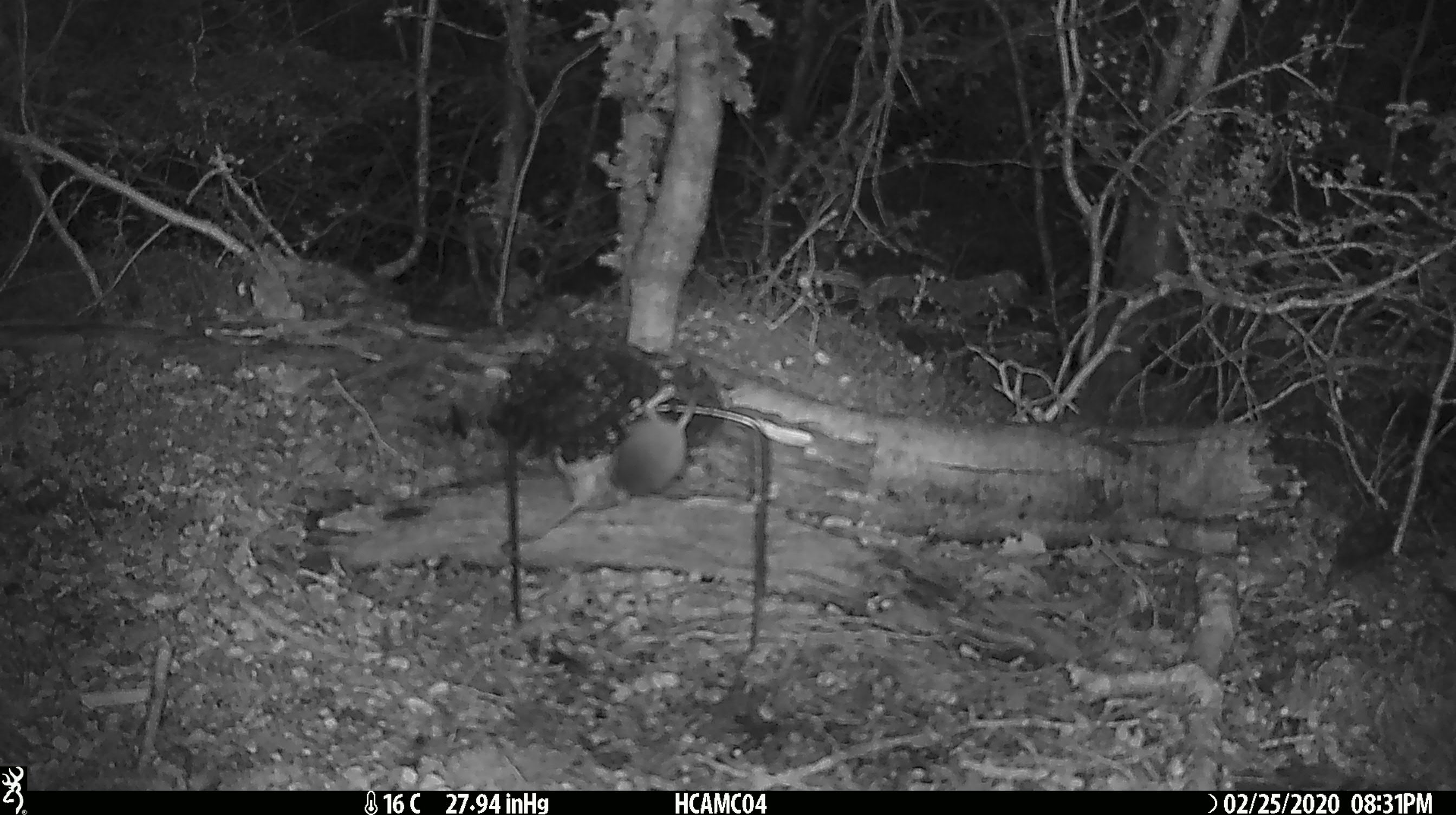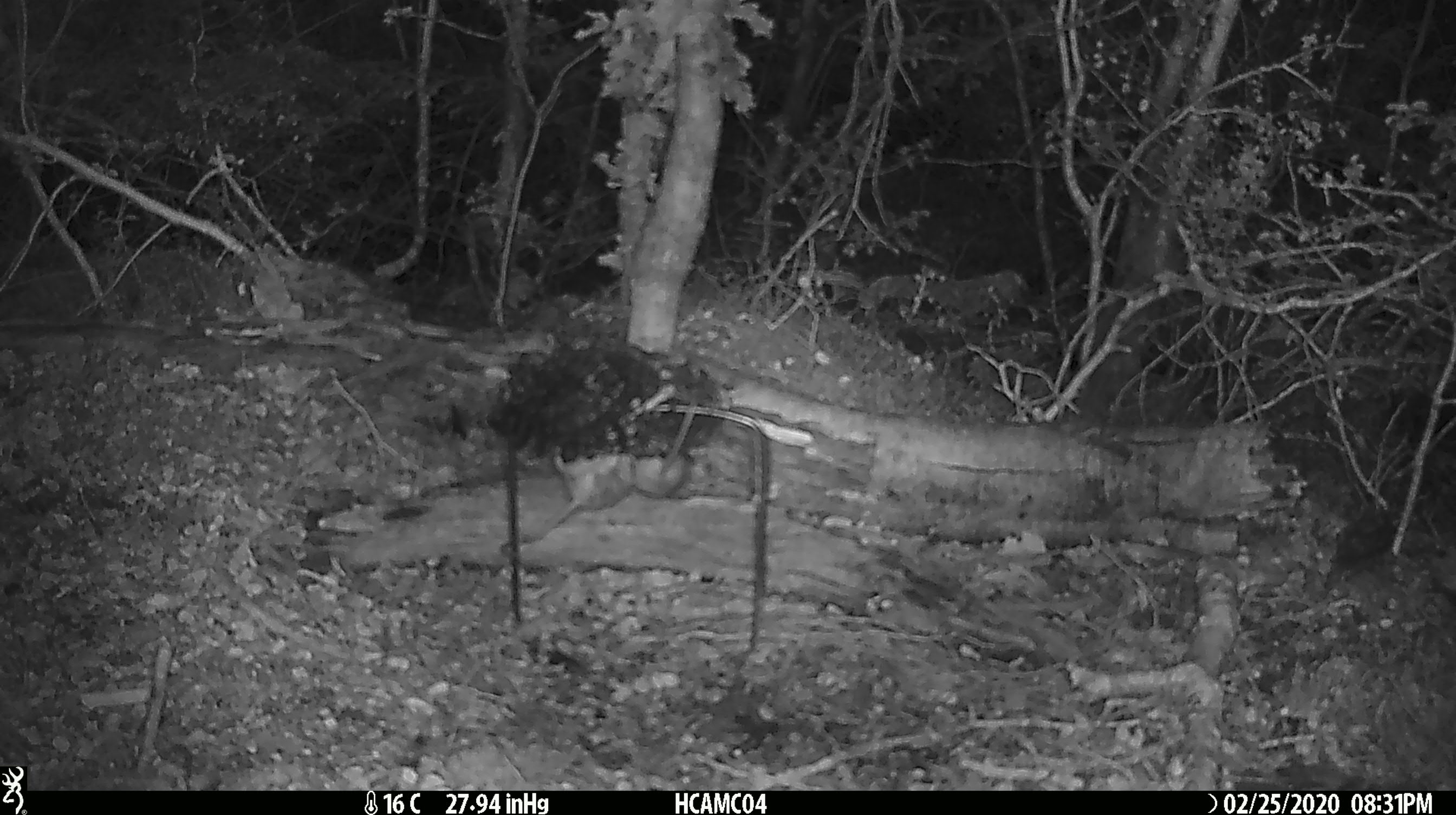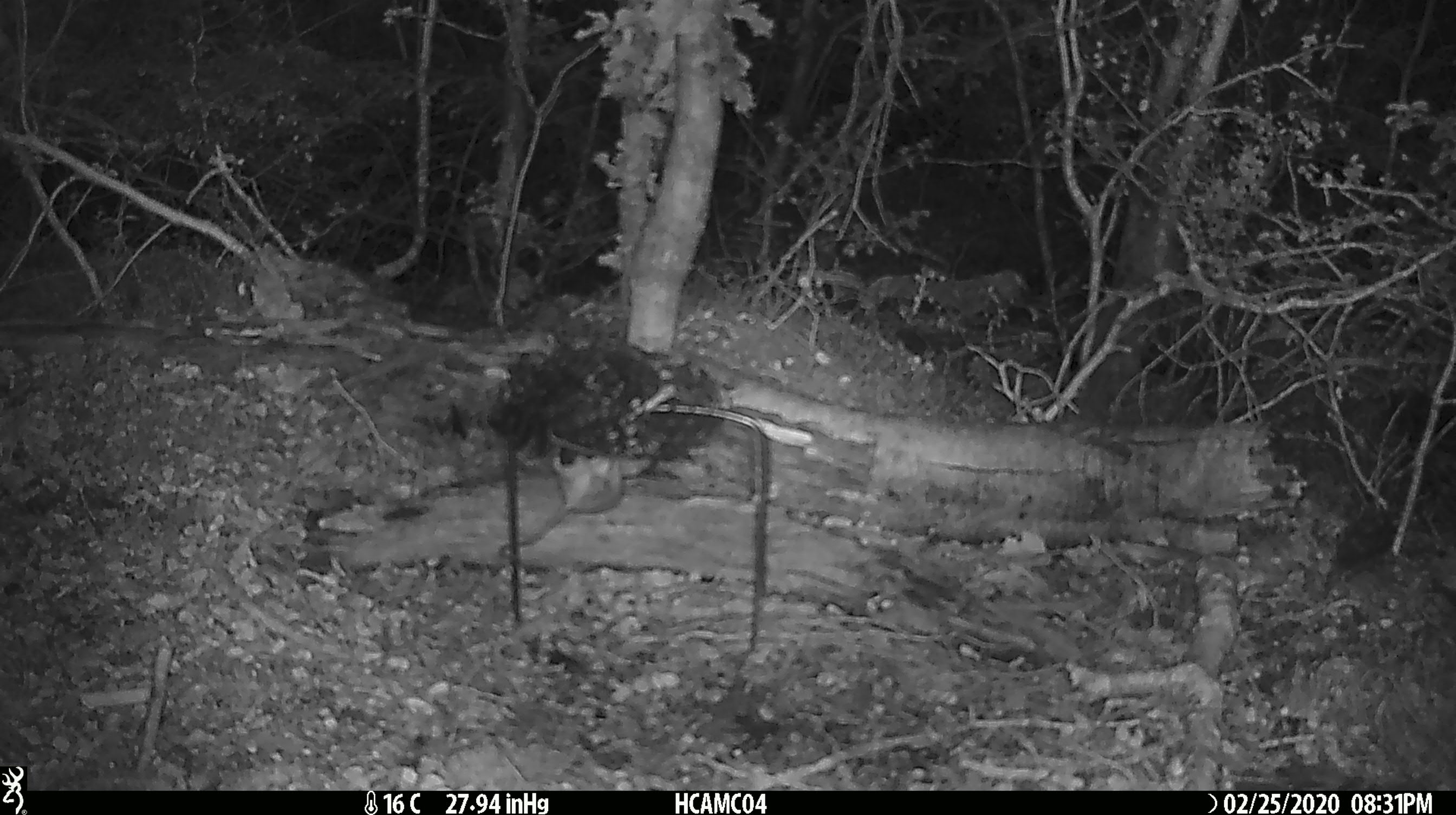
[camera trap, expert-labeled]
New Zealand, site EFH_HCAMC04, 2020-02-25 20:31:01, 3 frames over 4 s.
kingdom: Animalia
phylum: Chordata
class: Mammalia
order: Rodentia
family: Muridae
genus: Mus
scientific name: Mus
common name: mouse